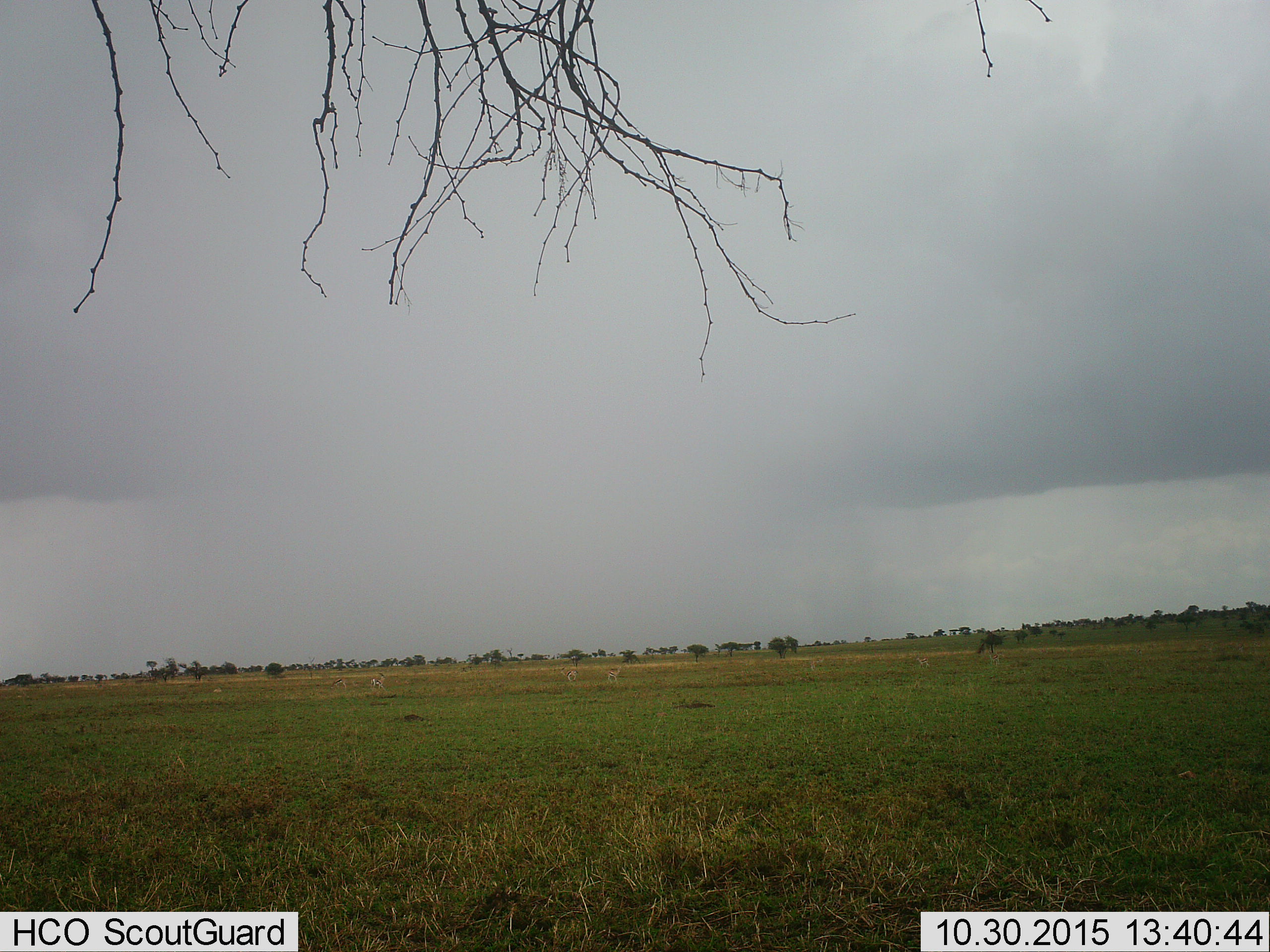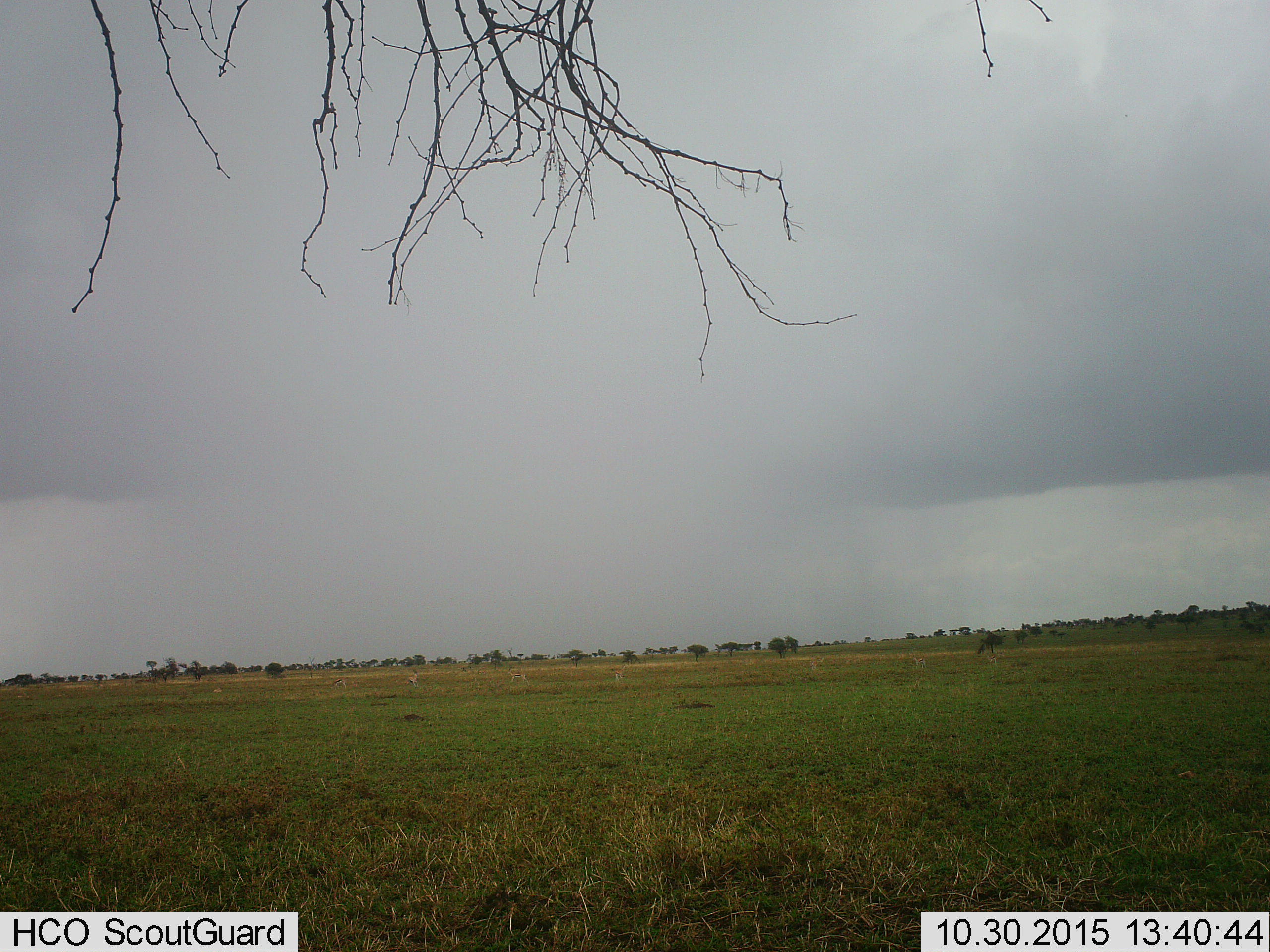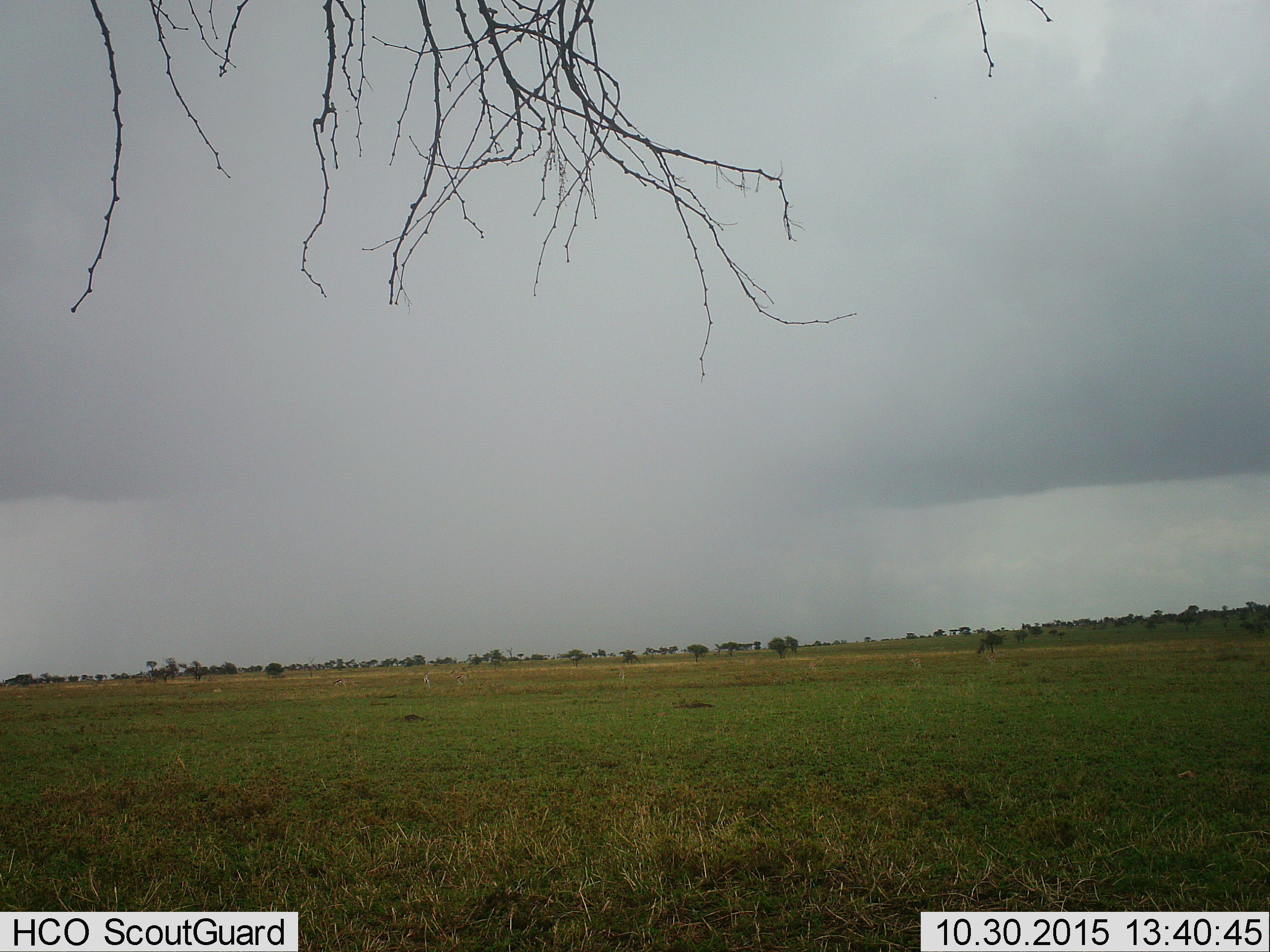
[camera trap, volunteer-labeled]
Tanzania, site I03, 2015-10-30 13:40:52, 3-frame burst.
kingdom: Animalia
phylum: Chordata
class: Mammalia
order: Artiodactyla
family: Bovidae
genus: Eudorcas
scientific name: Eudorcas thomsonii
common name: thomson's gazelle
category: gazellethomsons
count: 7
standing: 57%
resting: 0%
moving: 100%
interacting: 14%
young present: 0%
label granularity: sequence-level